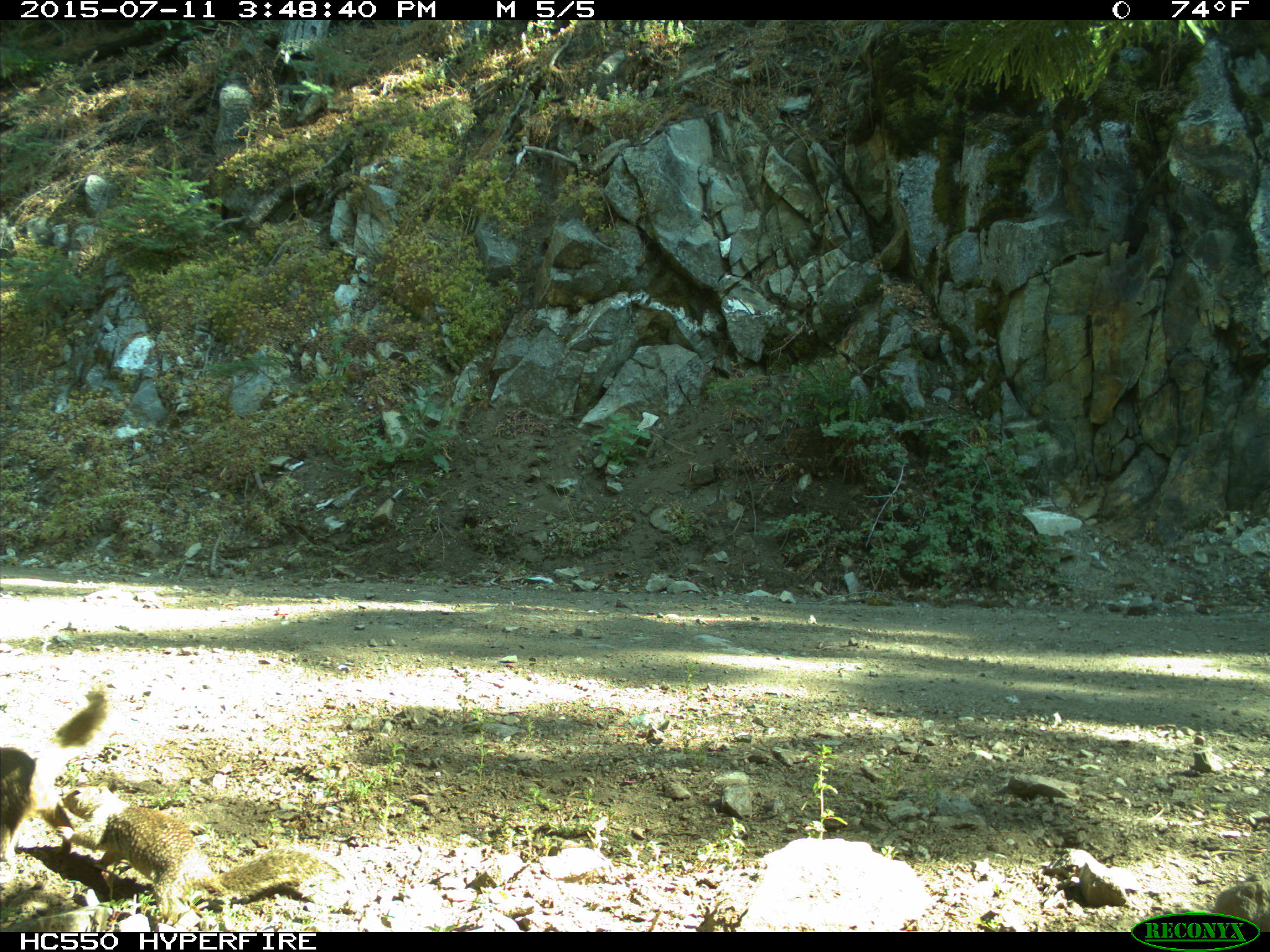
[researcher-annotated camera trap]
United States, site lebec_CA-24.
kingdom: Animalia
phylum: Chordata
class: Mammalia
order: Rodentia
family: Sciuridae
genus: Otospermophilus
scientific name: Otospermophilus beecheyi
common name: california ground squirrel